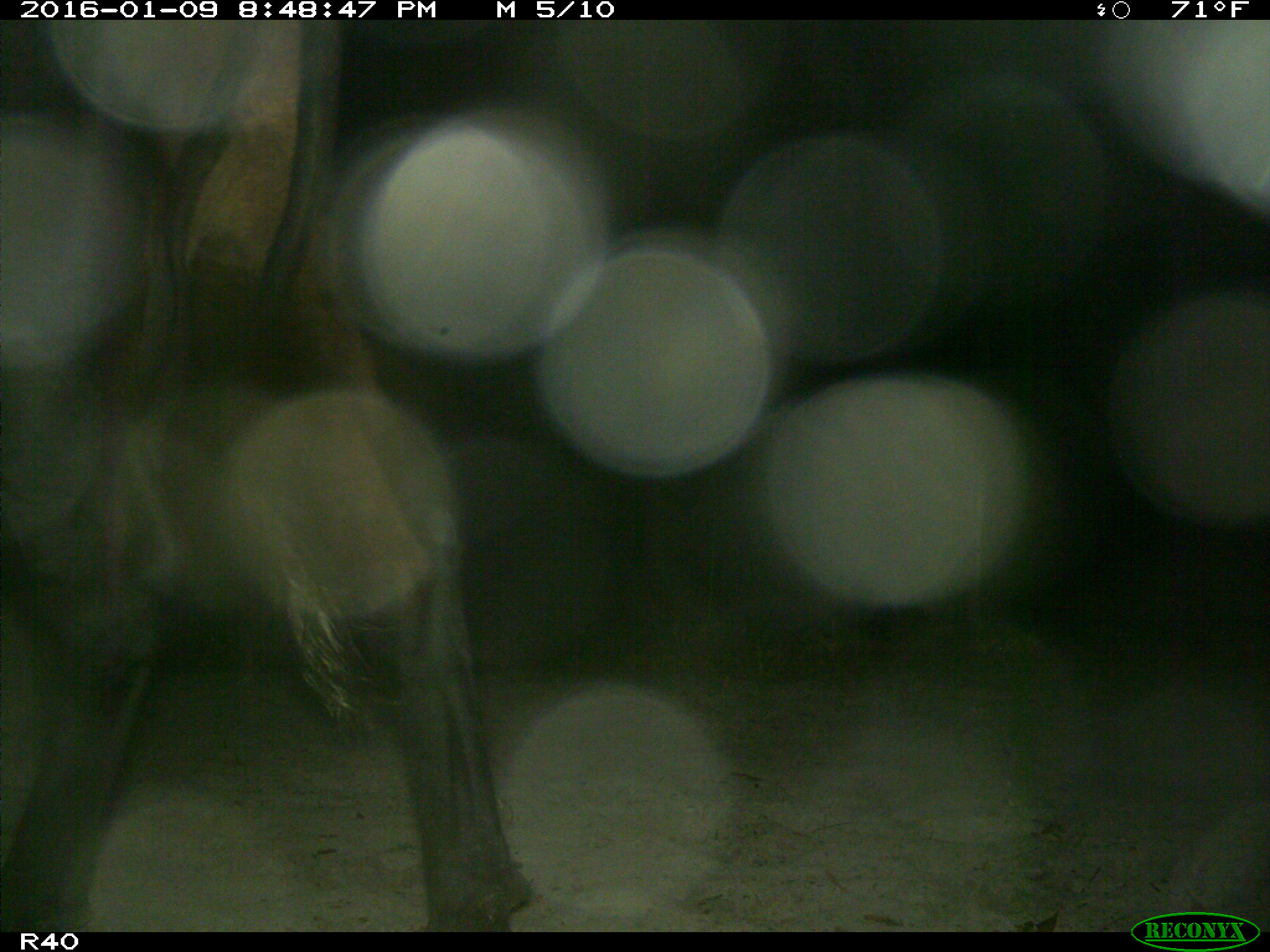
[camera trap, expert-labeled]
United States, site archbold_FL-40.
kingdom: Animalia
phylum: Chordata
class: Mammalia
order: Artiodactyla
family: Bovidae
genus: Bos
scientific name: Bos taurus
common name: domestic cow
Bos taurus (domestic cow).